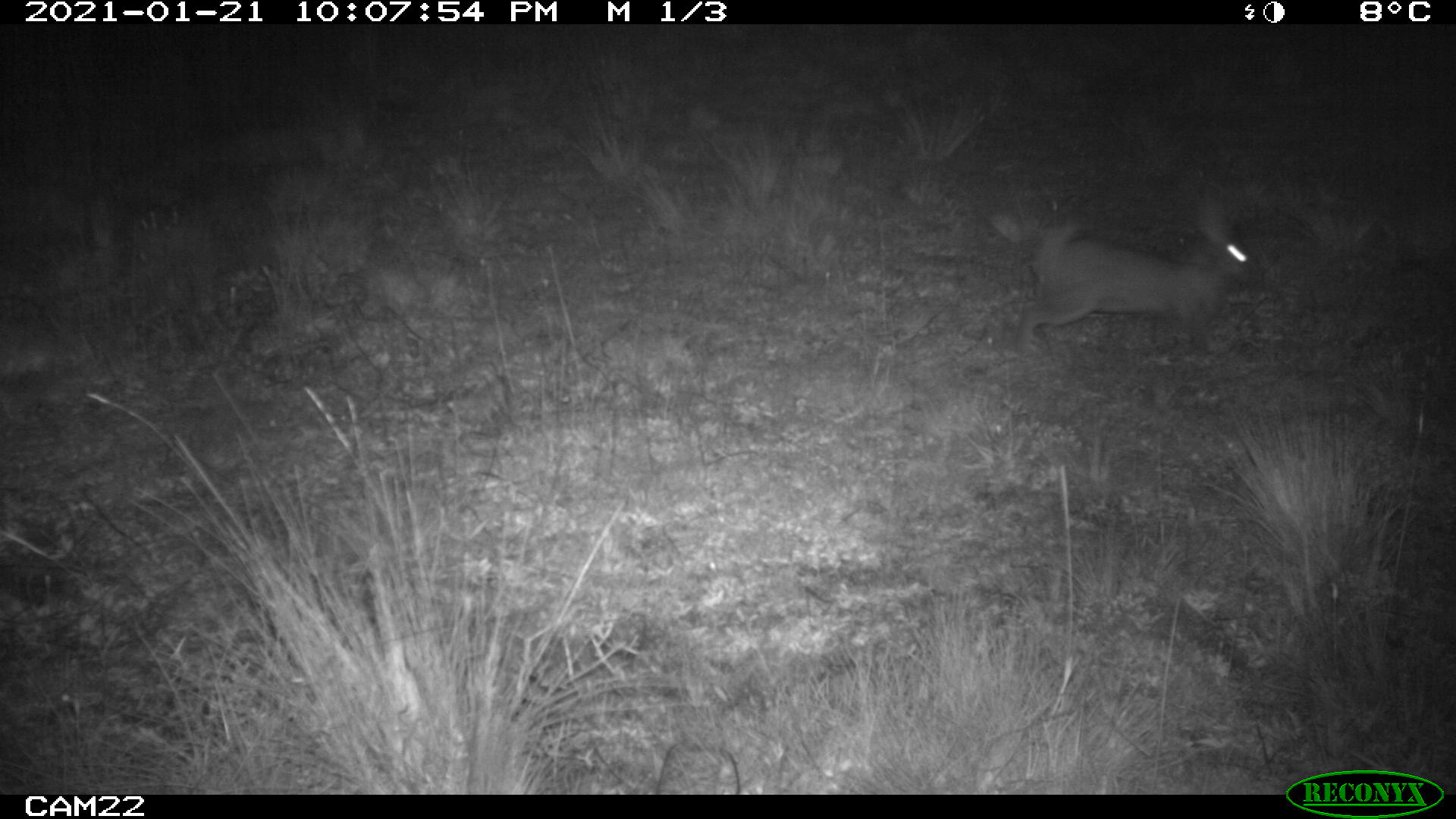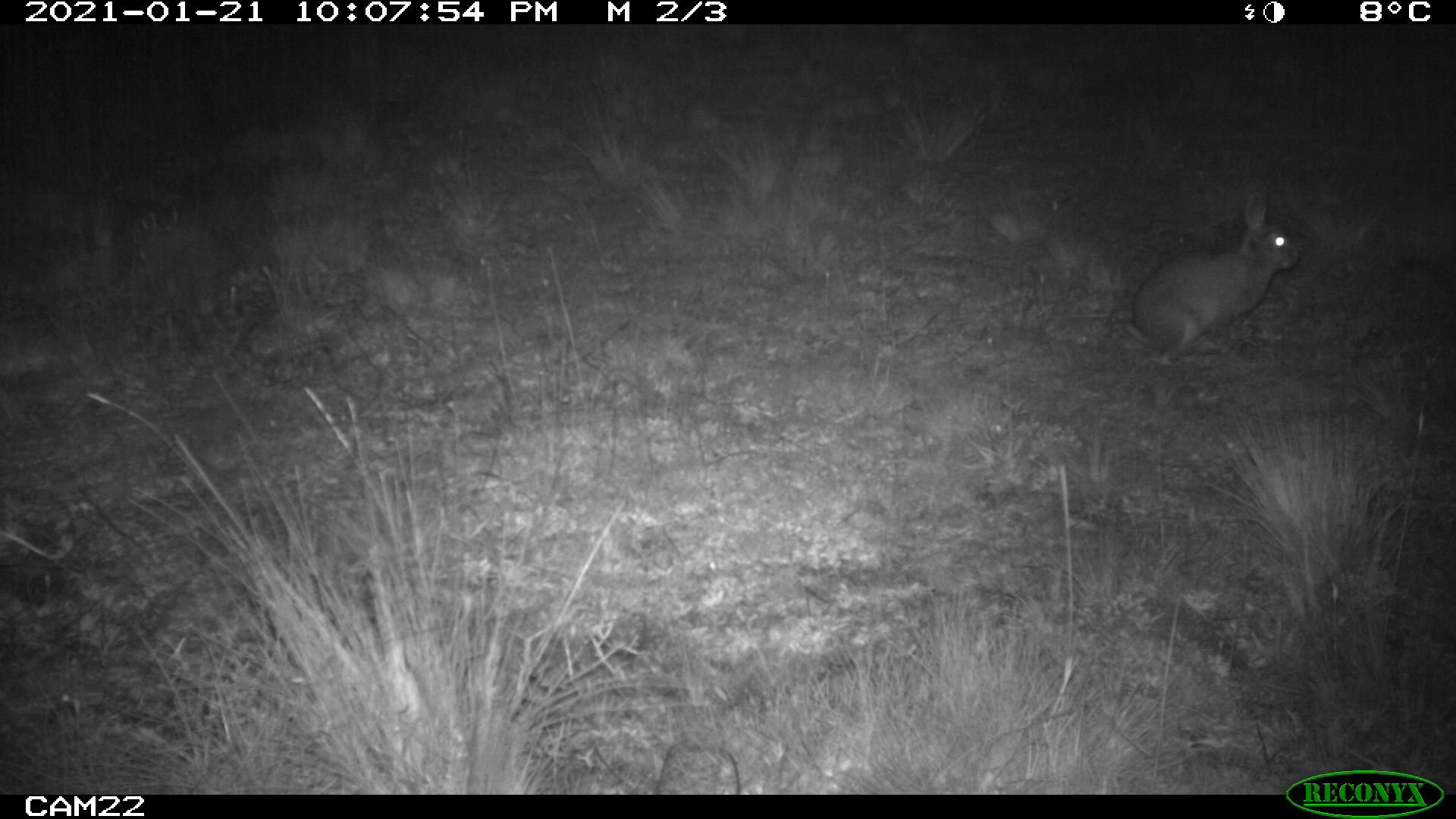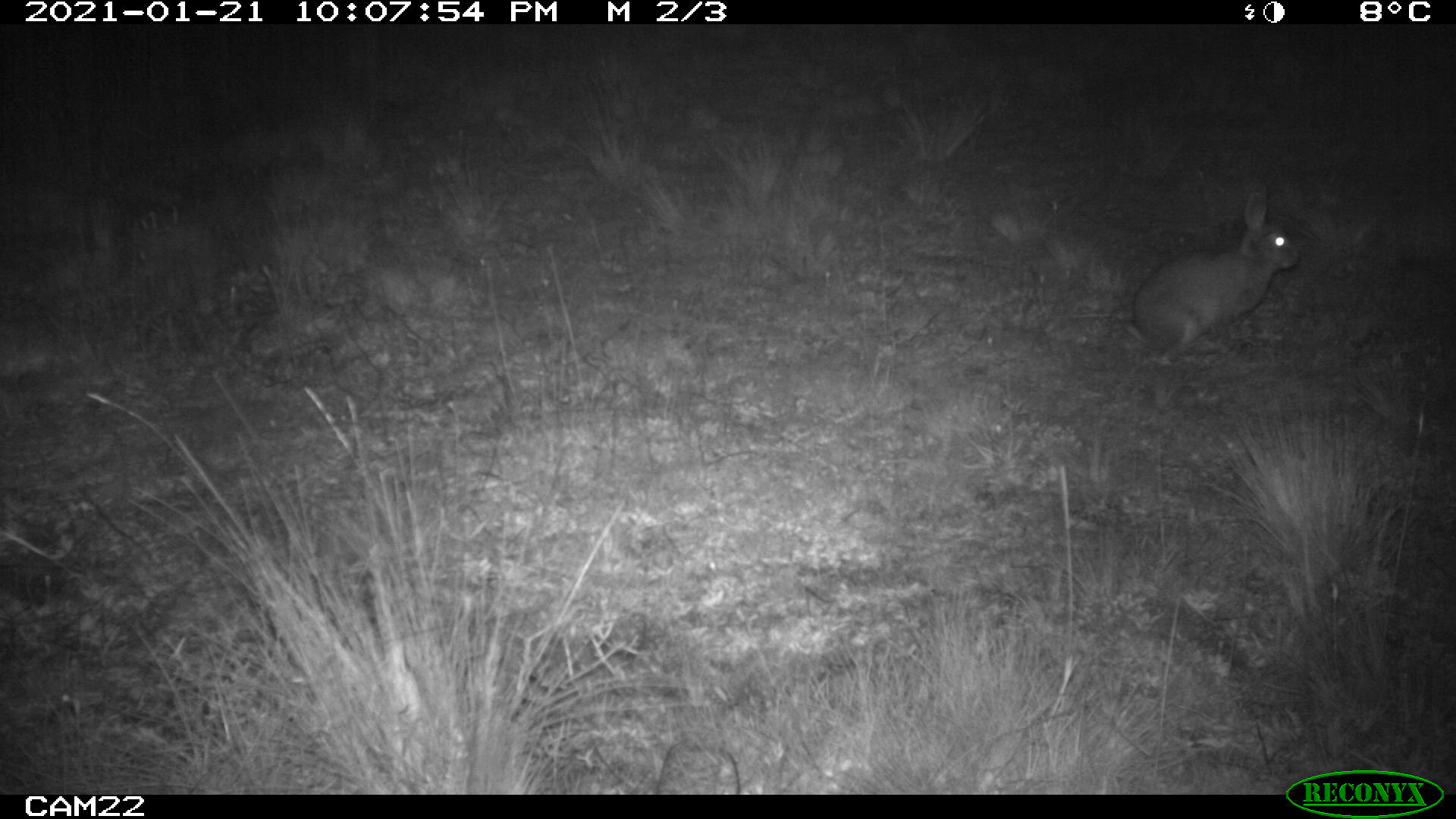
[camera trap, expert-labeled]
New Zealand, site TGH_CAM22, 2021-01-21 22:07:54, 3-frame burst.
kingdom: Animalia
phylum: Chordata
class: Mammalia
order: Lagomorpha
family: Leporidae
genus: Oryctolagus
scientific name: Oryctolagus cuniculus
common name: european rabbit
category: rabbit